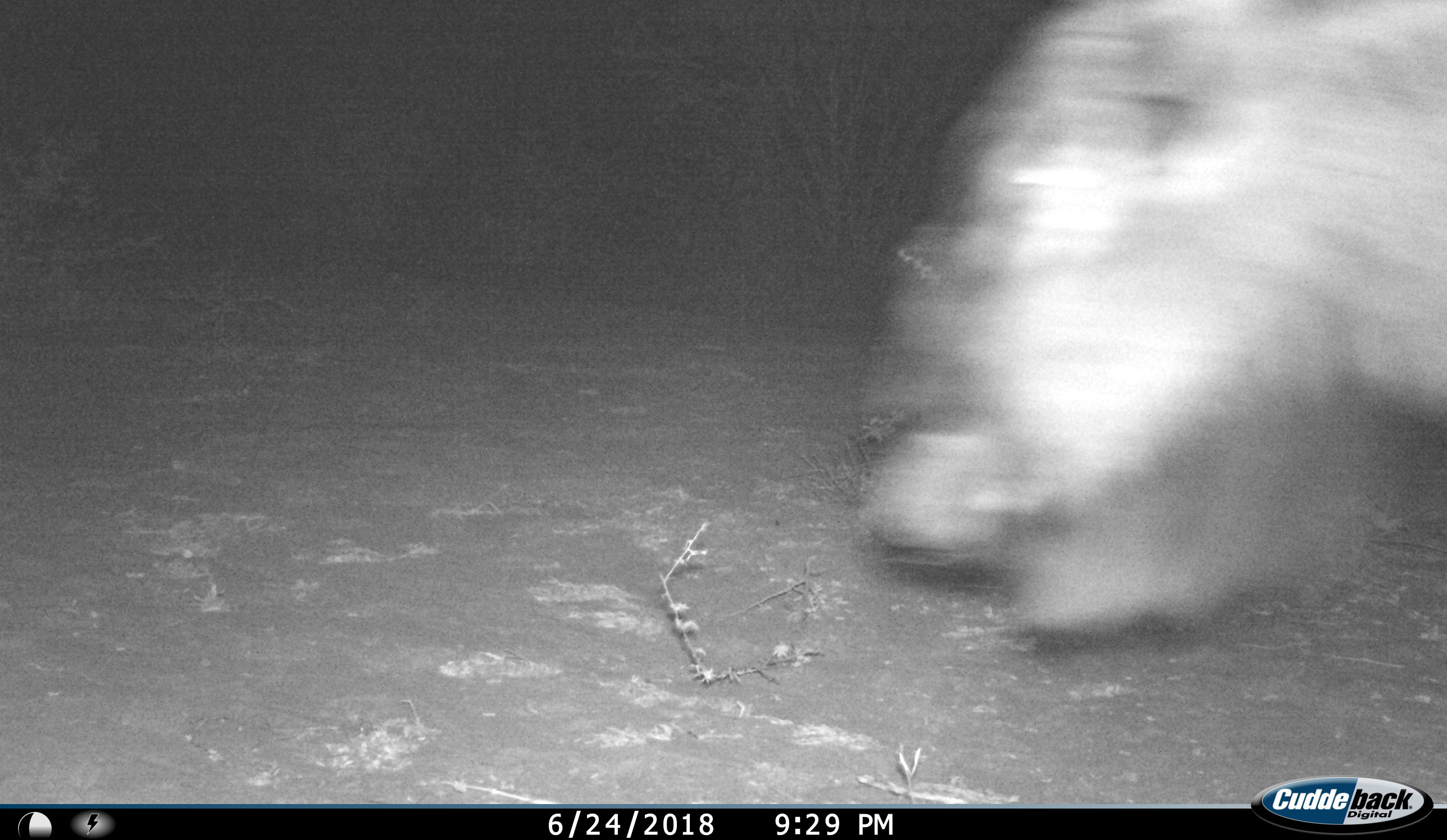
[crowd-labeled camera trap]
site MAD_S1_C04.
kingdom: Animalia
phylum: Chordata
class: Mammalia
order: Artiodactyla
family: Bovidae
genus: Connochaetes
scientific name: Connochaetes taurinus taurinus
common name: blue wildebeest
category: wildebeestblue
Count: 1.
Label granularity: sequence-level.